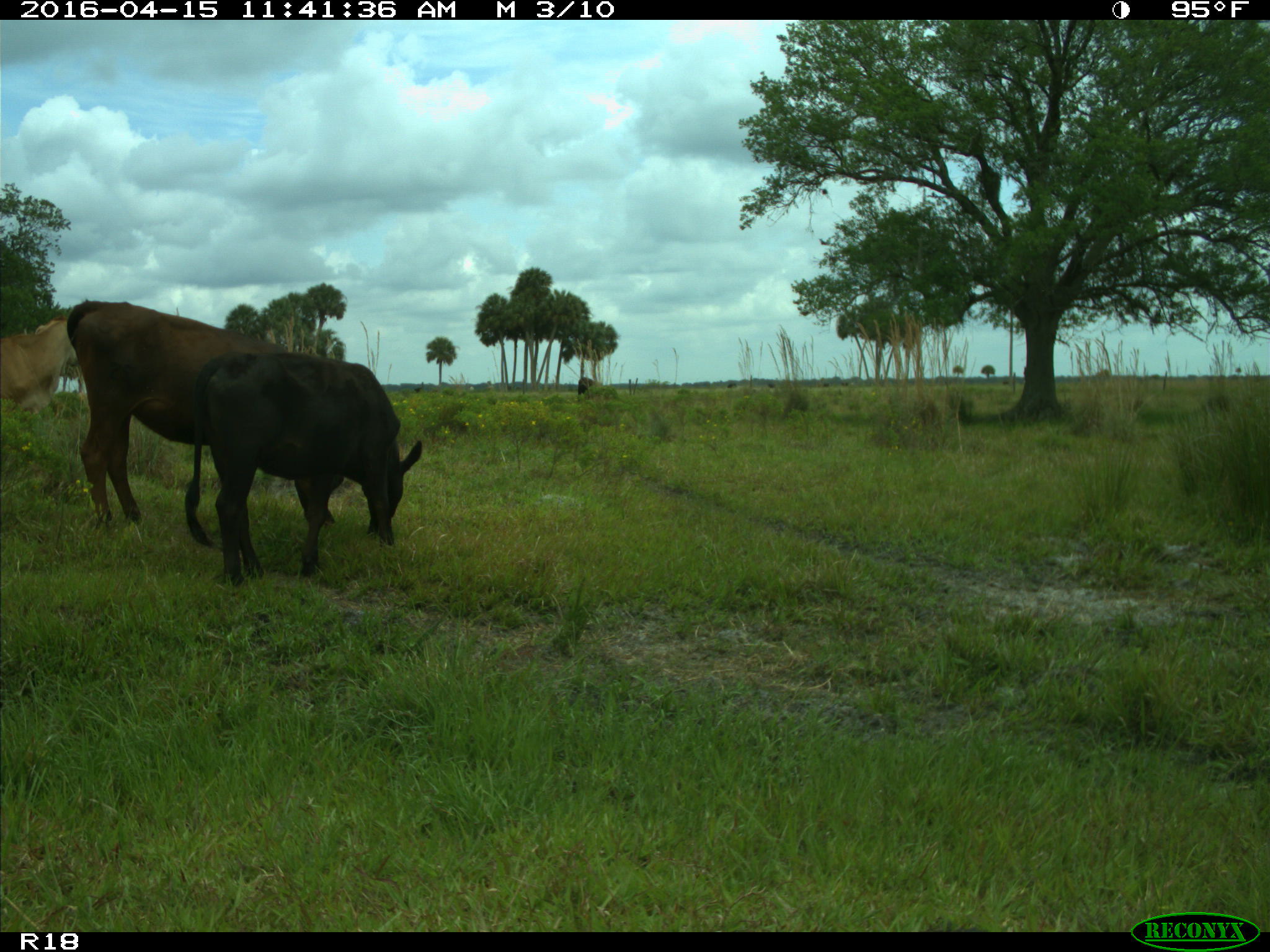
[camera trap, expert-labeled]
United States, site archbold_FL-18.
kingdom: Animalia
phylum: Chordata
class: Mammalia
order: Artiodactyla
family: Bovidae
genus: Bos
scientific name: Bos taurus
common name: domestic cow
Bos taurus (domestic cow).